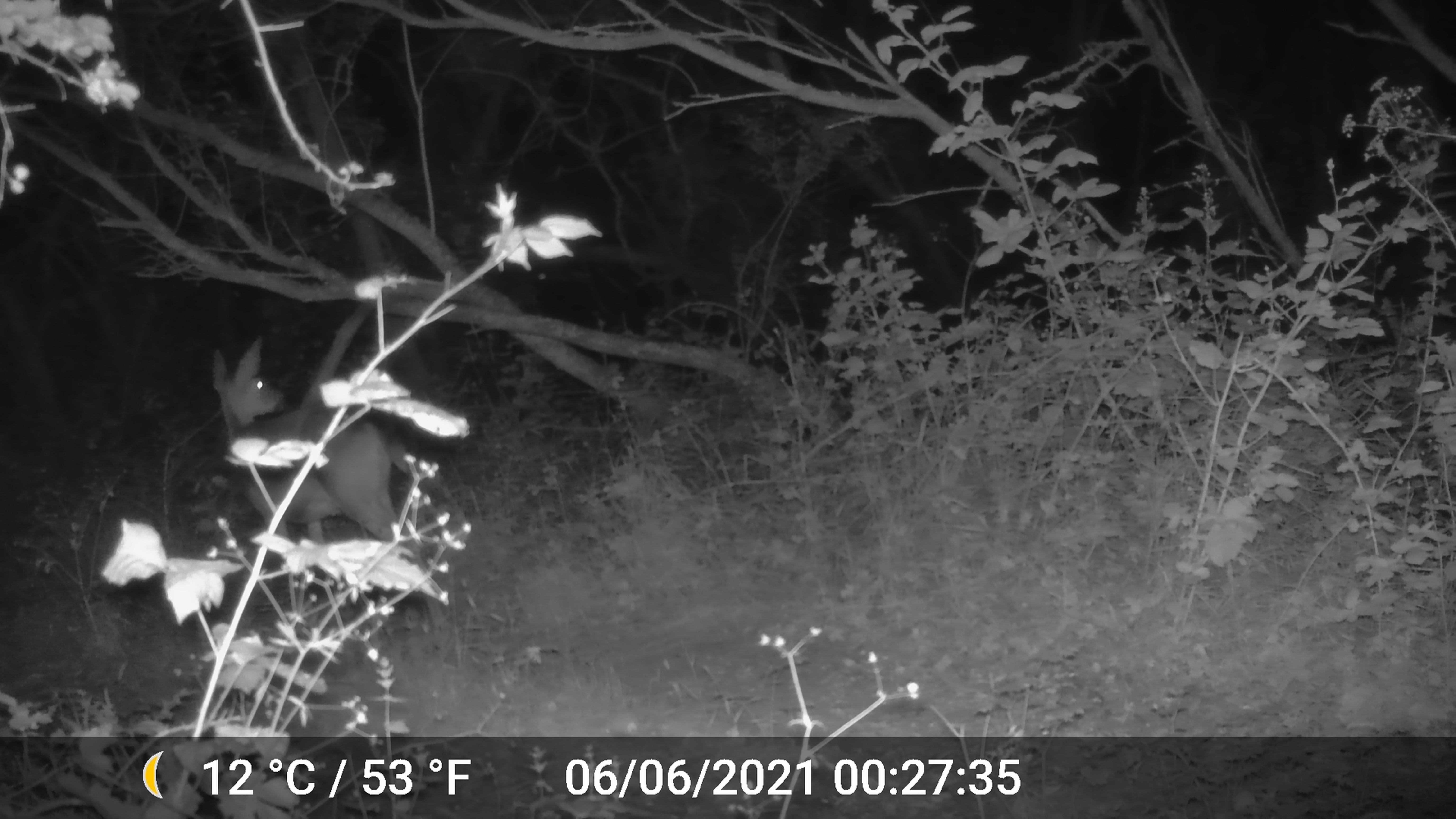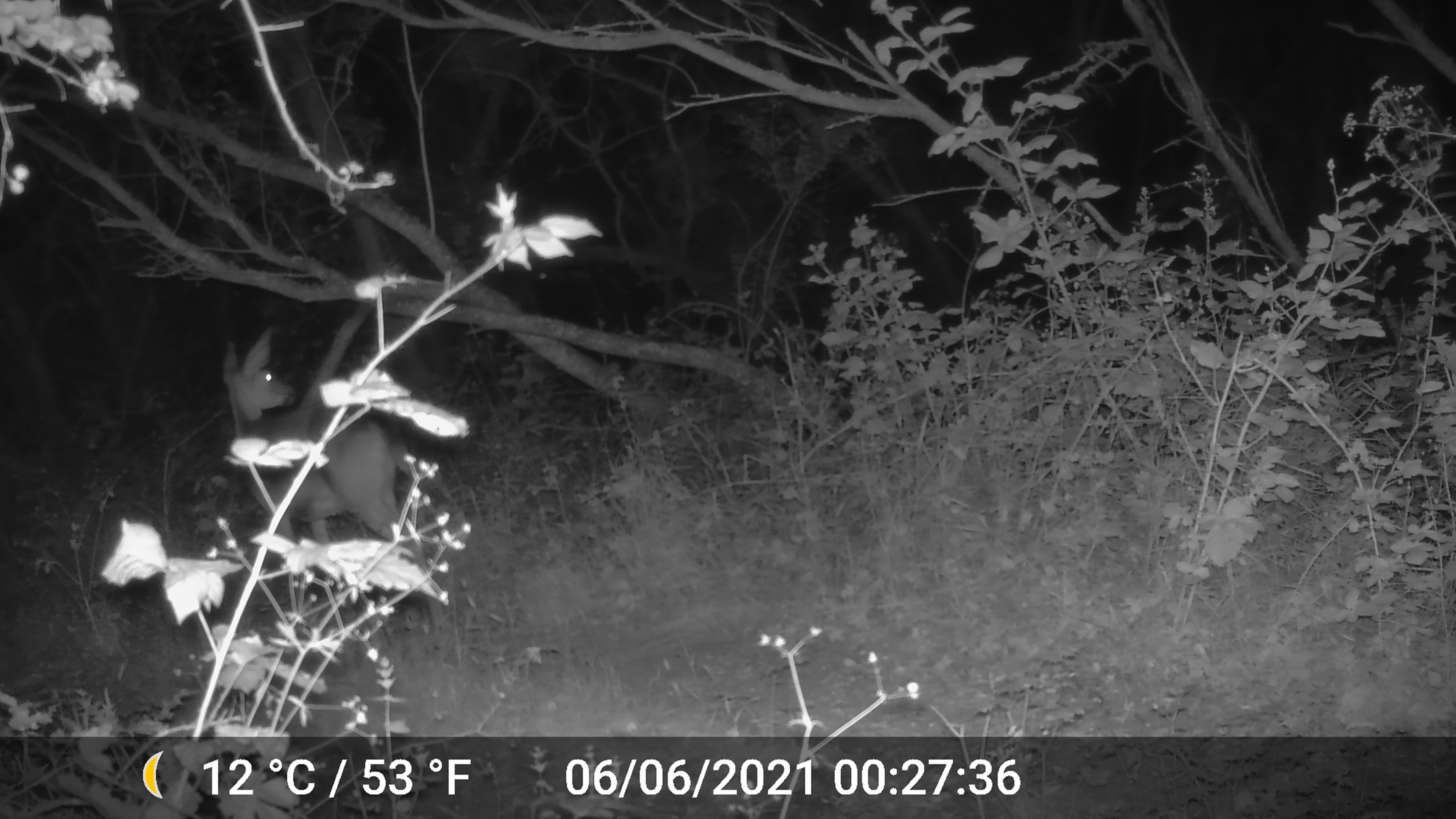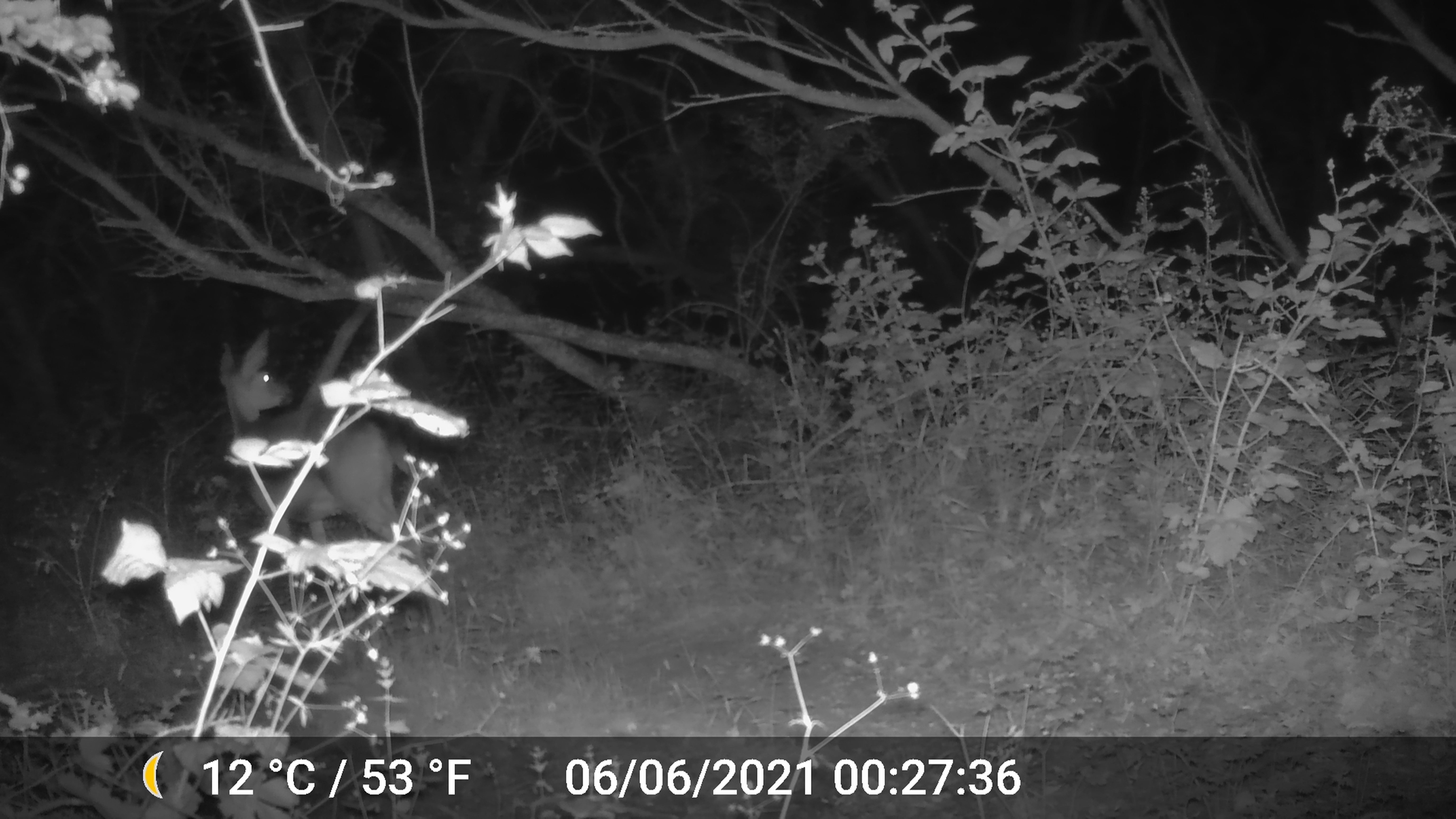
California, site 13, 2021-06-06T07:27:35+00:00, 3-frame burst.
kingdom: Animalia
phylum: Chordata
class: Mammalia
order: Artiodactyla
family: Cervidae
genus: Odocoileus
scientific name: Odocoileus hemionus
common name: mule deer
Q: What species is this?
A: Mule deer (Odocoileus hemionus).